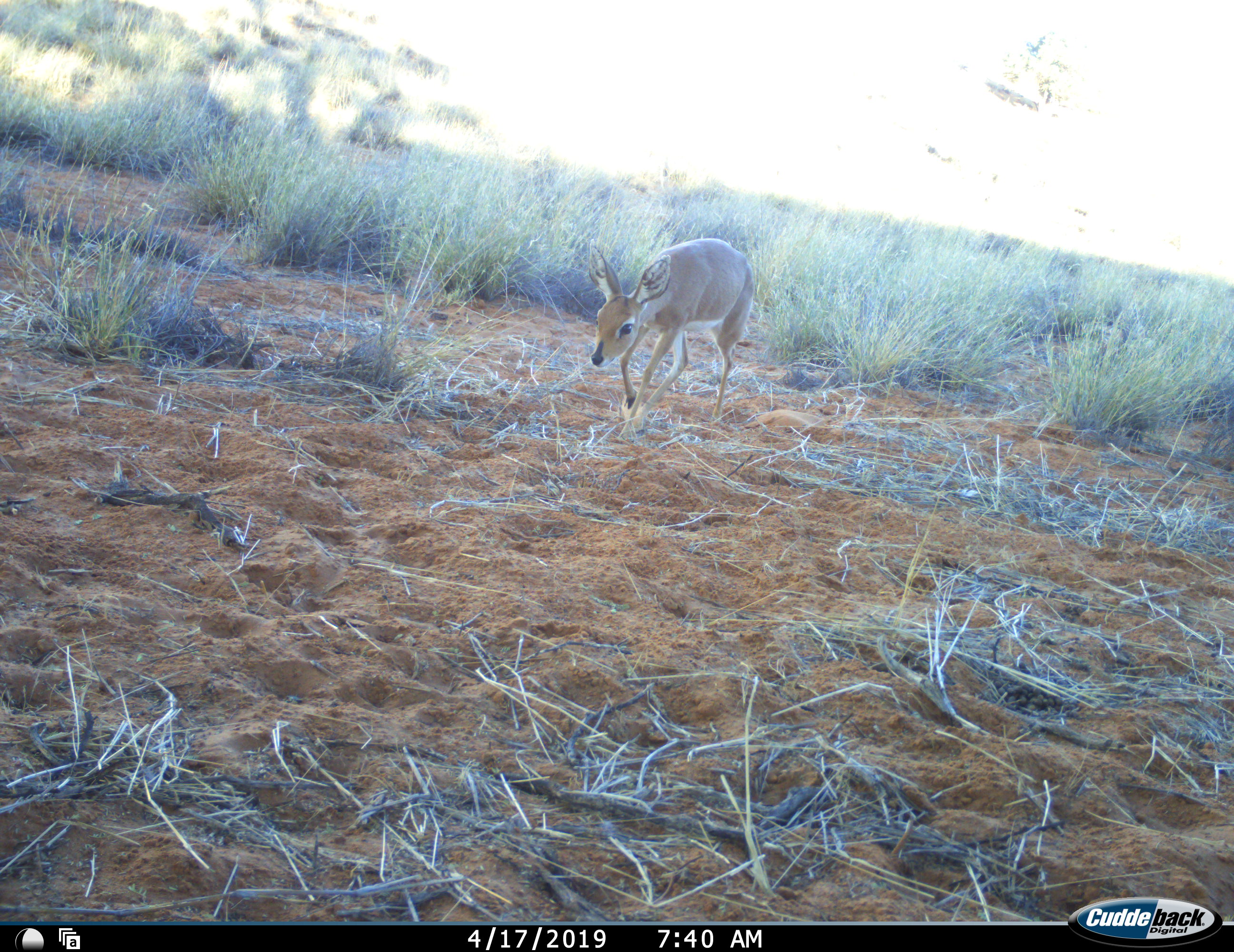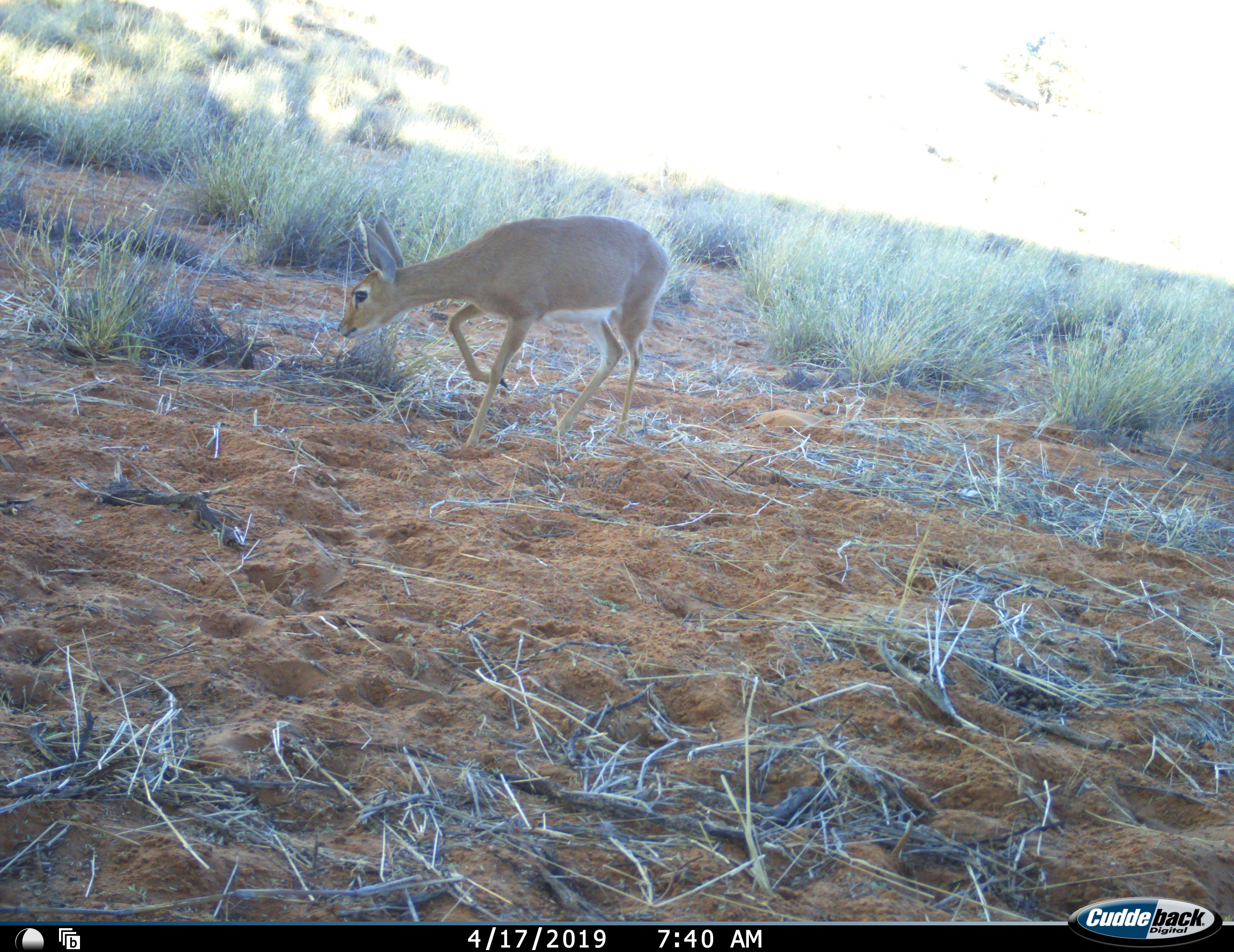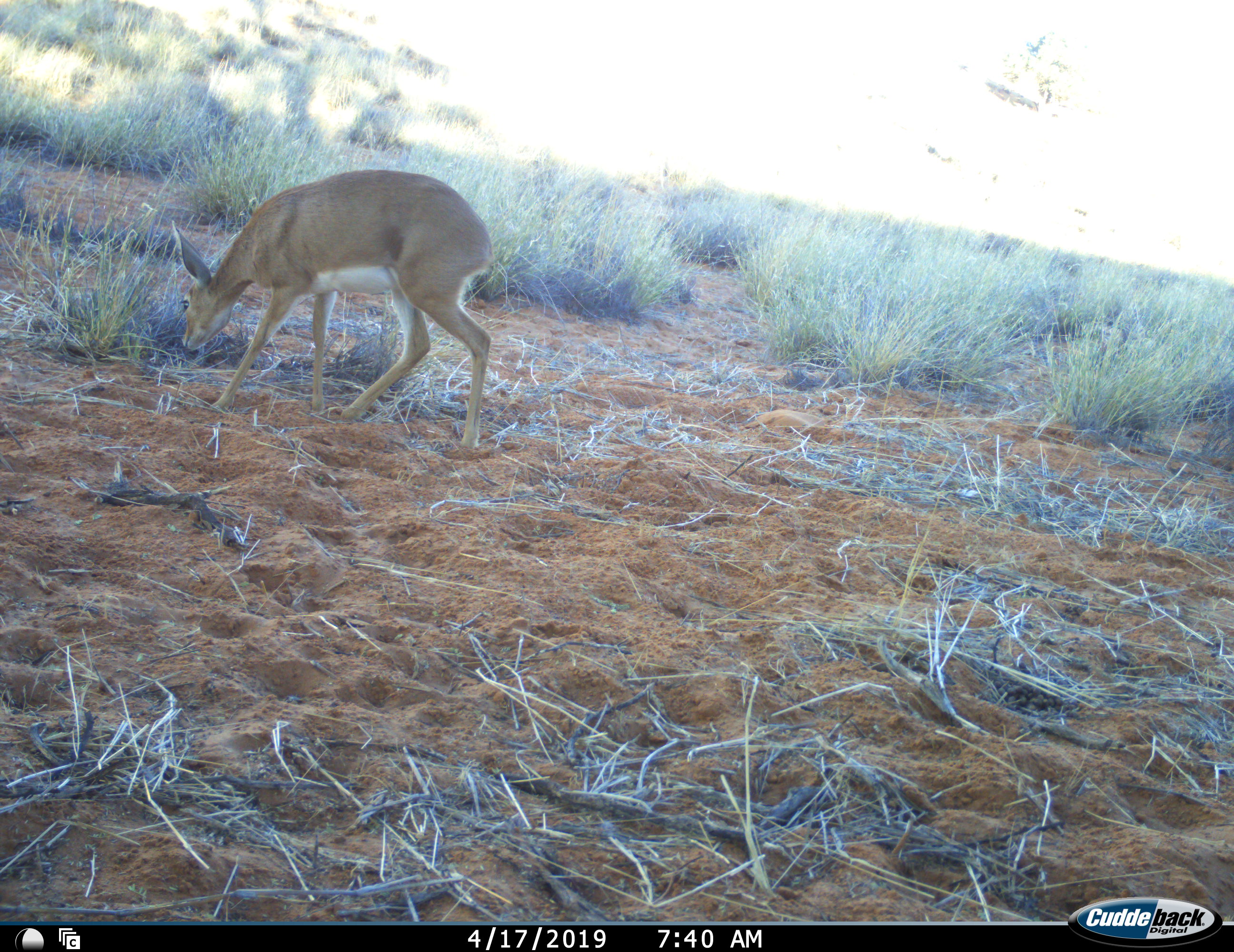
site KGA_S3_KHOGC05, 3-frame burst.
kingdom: Animalia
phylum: Chordata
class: Mammalia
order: Artiodactyla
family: Bovidae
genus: Raphicerus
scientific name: Raphicerus campestris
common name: steenbok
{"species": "steenbok (Raphicerus campestris)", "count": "1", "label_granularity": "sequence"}